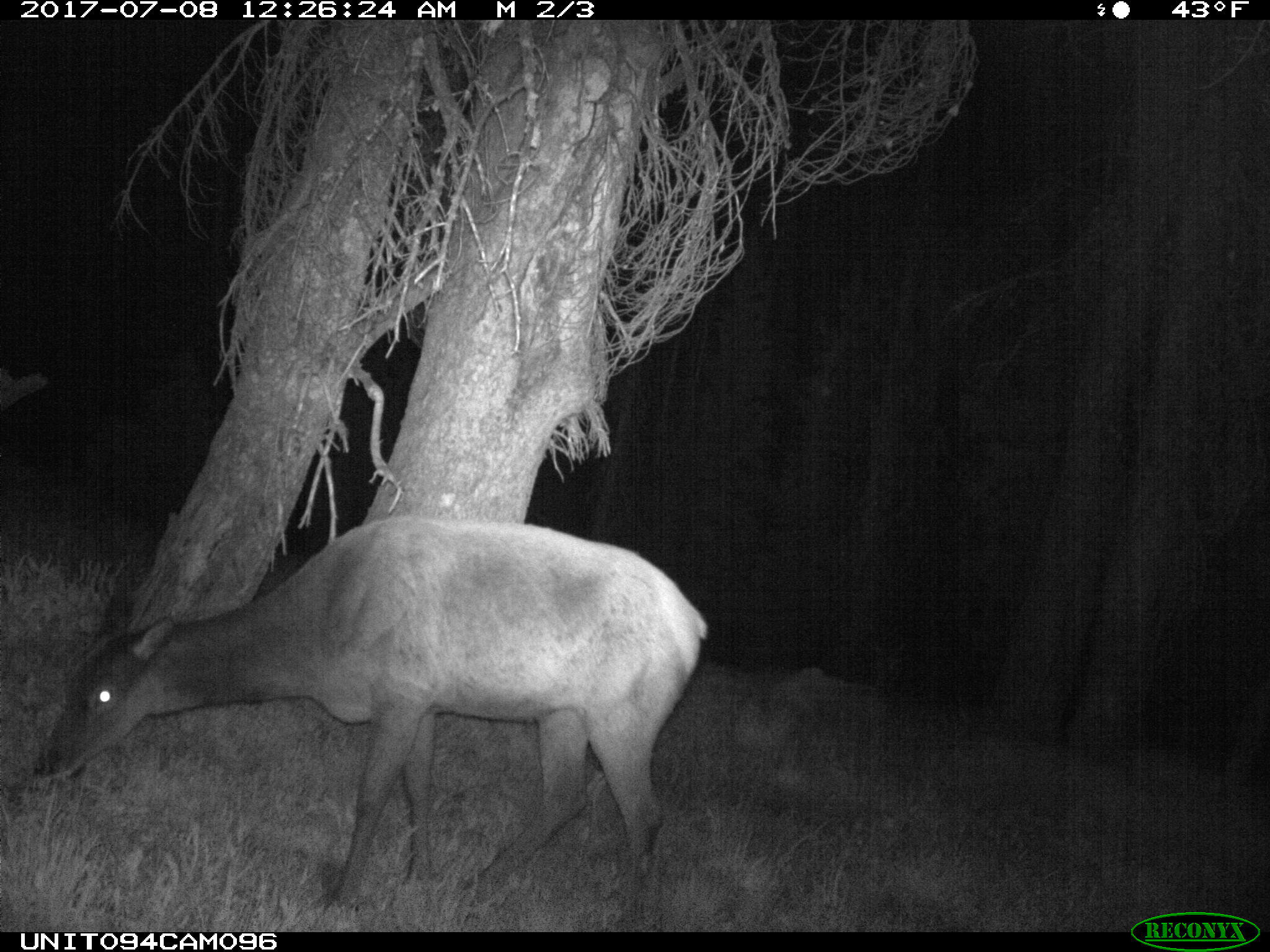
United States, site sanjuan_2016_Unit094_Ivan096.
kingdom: Animalia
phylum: Chordata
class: Mammalia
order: Artiodactyla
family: Cervidae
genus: Cervus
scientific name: Cervus elaphus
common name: red deer